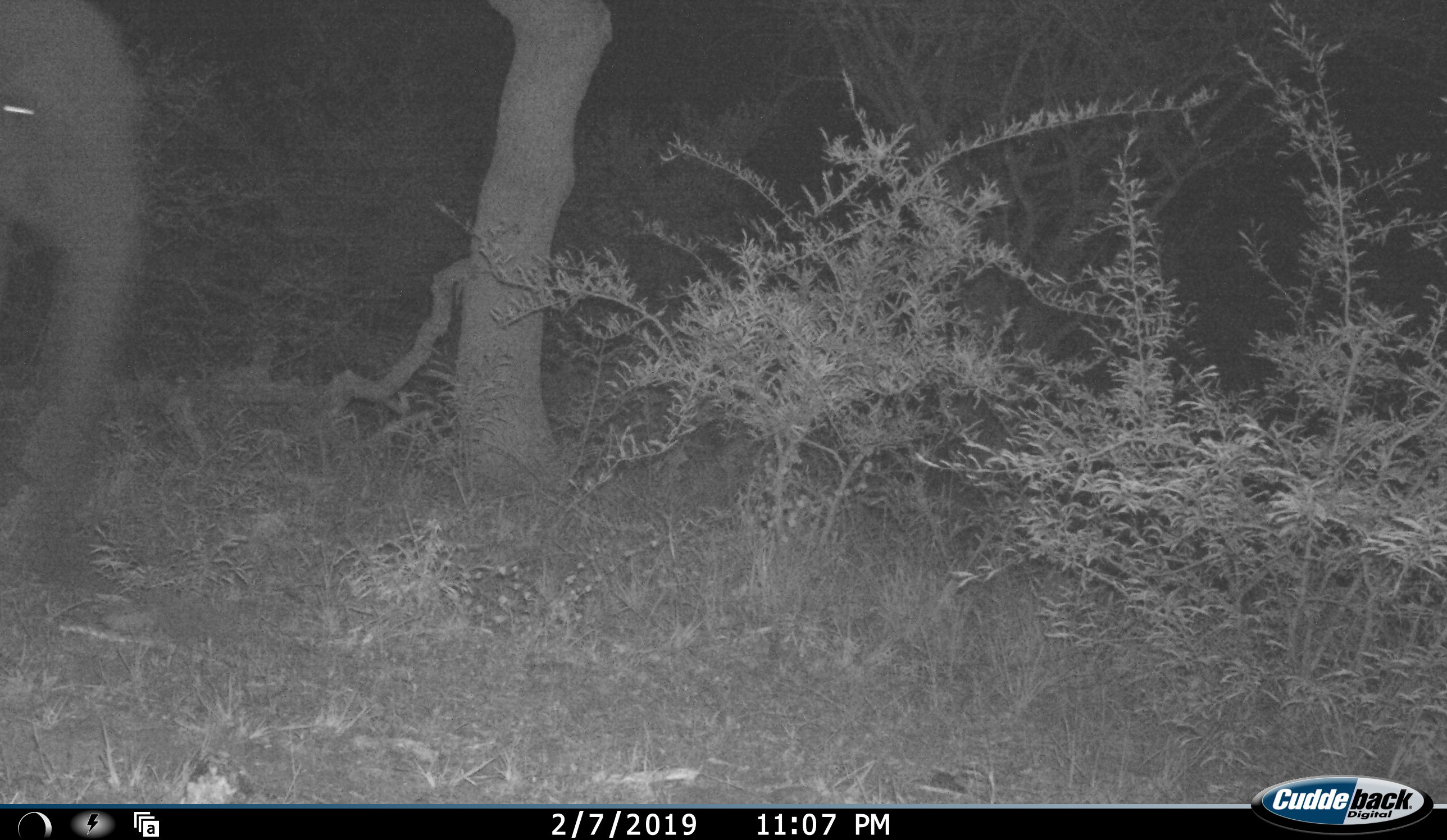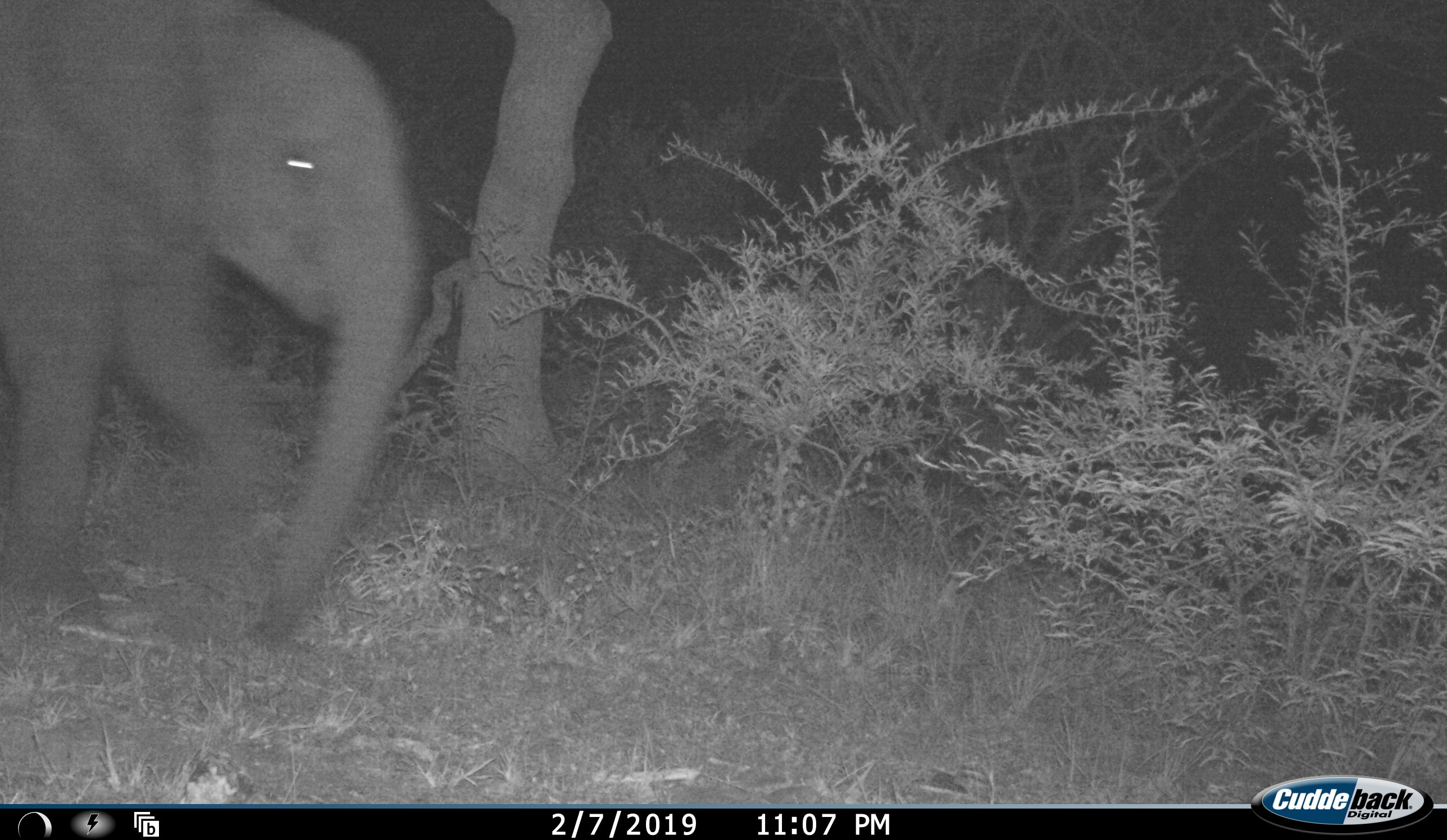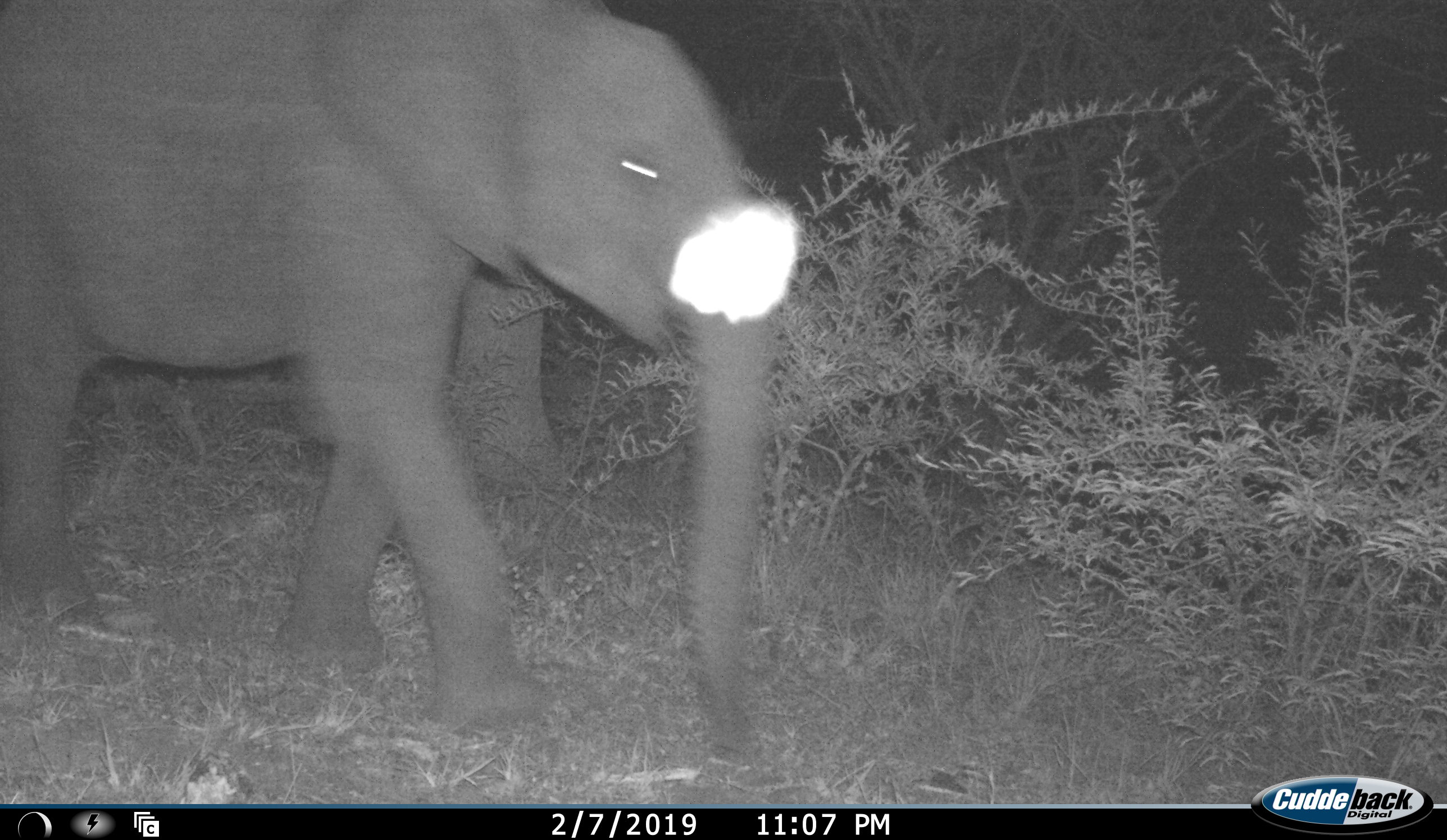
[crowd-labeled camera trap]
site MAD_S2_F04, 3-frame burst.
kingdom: Animalia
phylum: Chordata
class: Mammalia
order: Proboscidea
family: Elephantidae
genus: Loxodonta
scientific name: Loxodonta africana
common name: african bush elephant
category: elephant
Elephant (african bush elephant) (Loxodonta africana), count 1. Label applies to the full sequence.